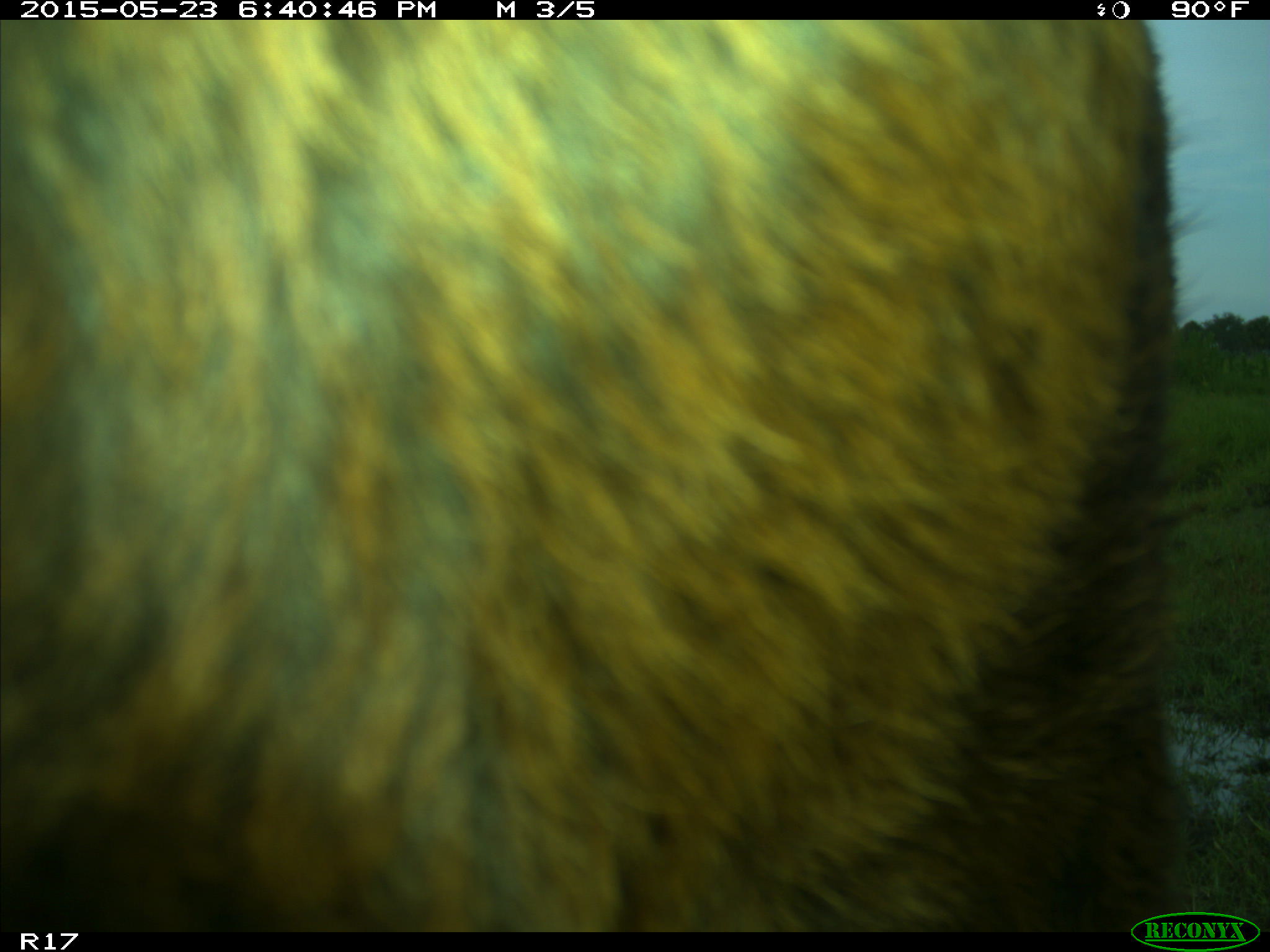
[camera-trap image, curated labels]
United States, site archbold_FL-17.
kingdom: Animalia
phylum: Chordata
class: Mammalia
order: Artiodactyla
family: Bovidae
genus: Bos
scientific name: Bos taurus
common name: domestic cow